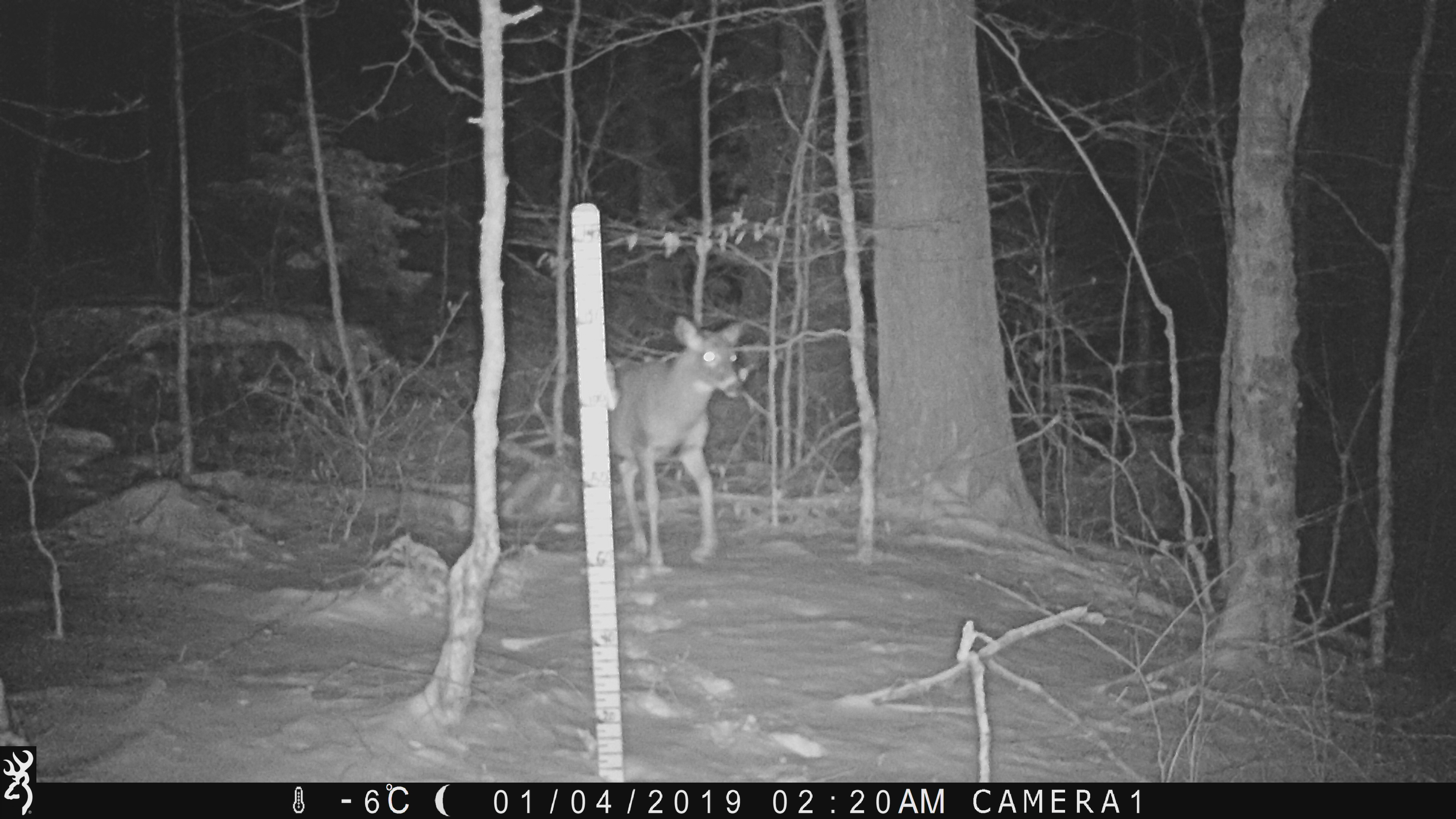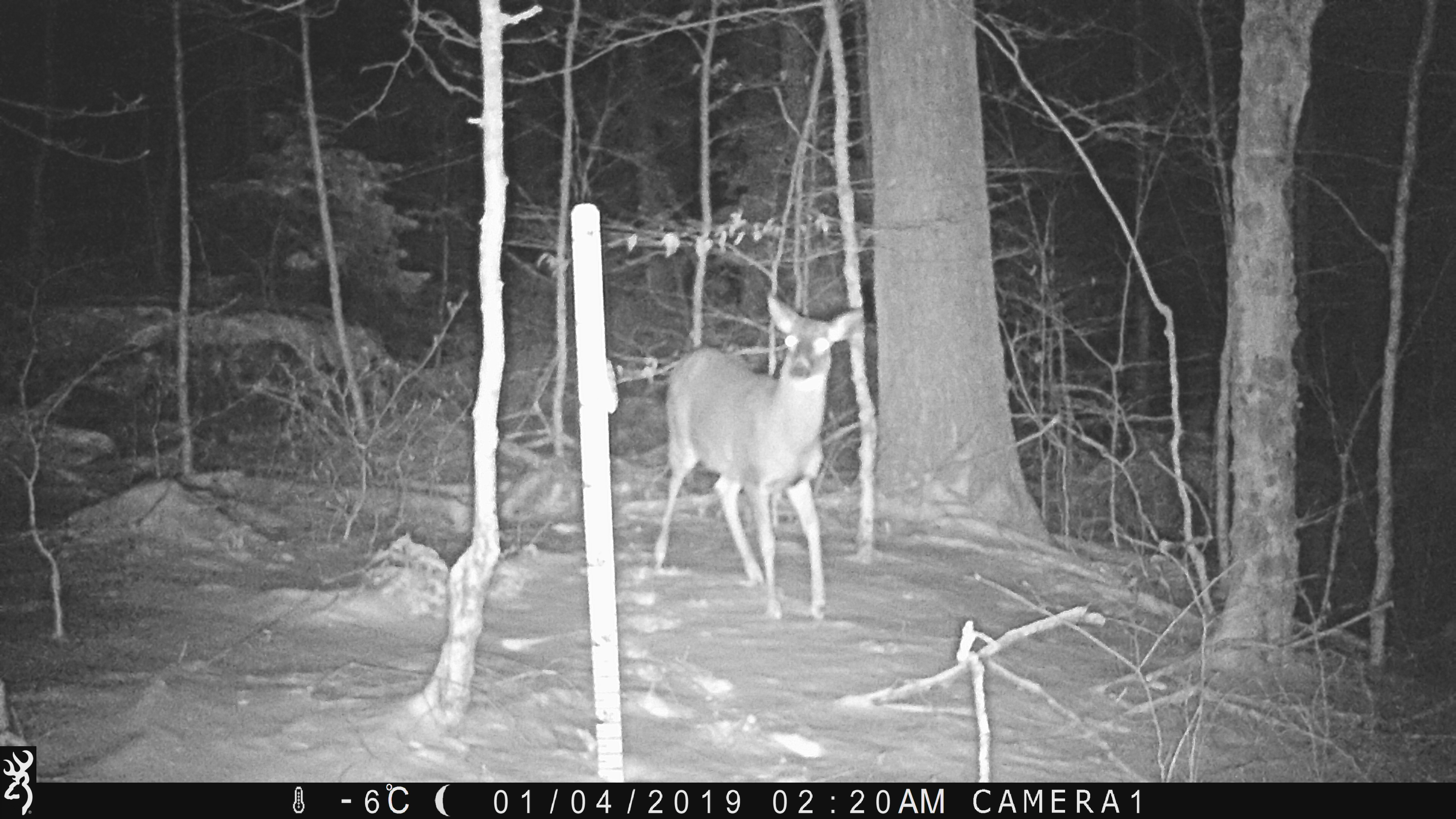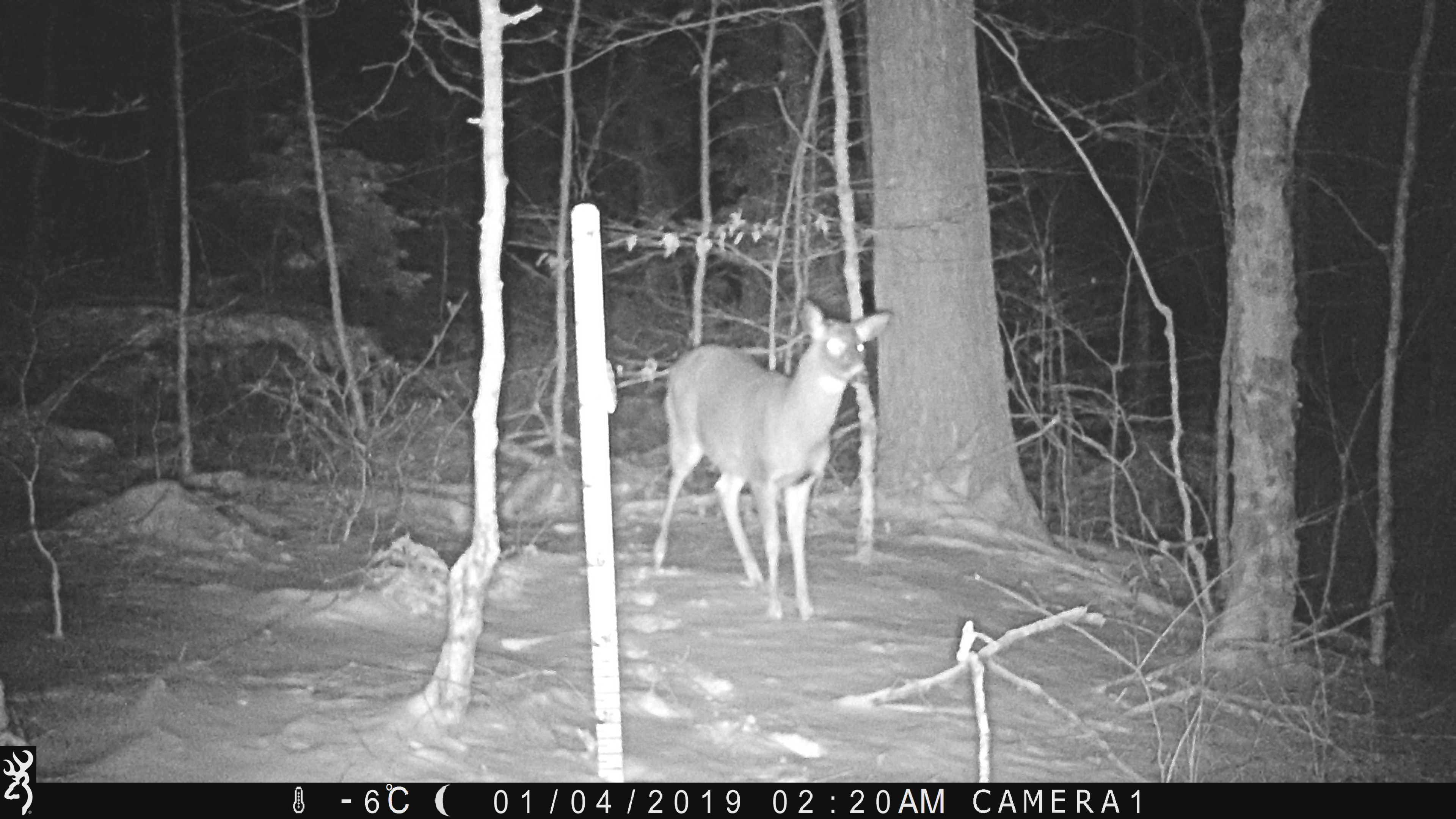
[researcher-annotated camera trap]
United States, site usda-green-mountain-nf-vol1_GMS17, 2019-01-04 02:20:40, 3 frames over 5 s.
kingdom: Animalia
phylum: Chordata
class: Mammalia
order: Artiodactyla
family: Cervidae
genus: Odocoileus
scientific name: Odocoileus virginianus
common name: white-tailed deer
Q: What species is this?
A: White-tailed deer (Odocoileus virginianus).